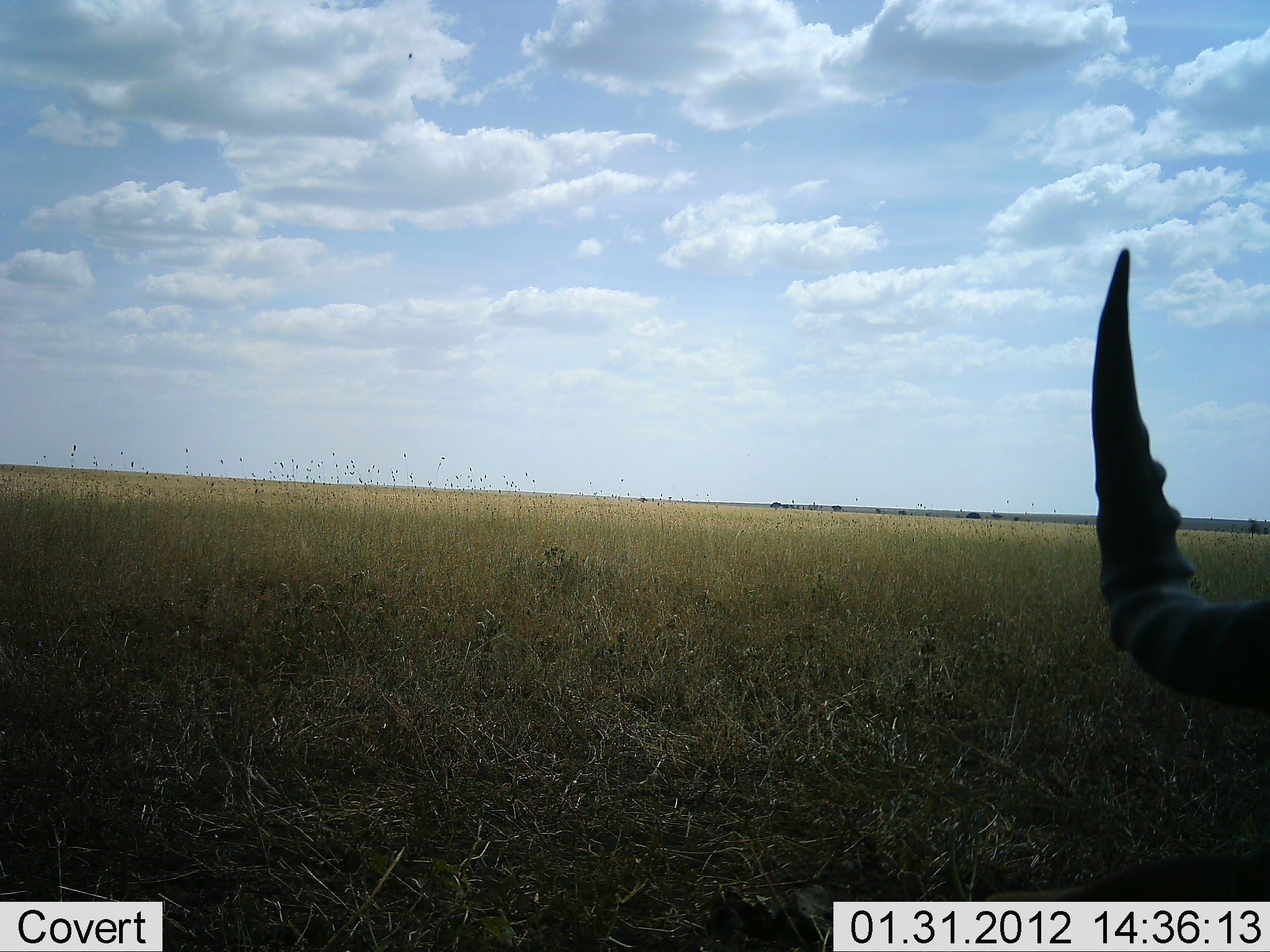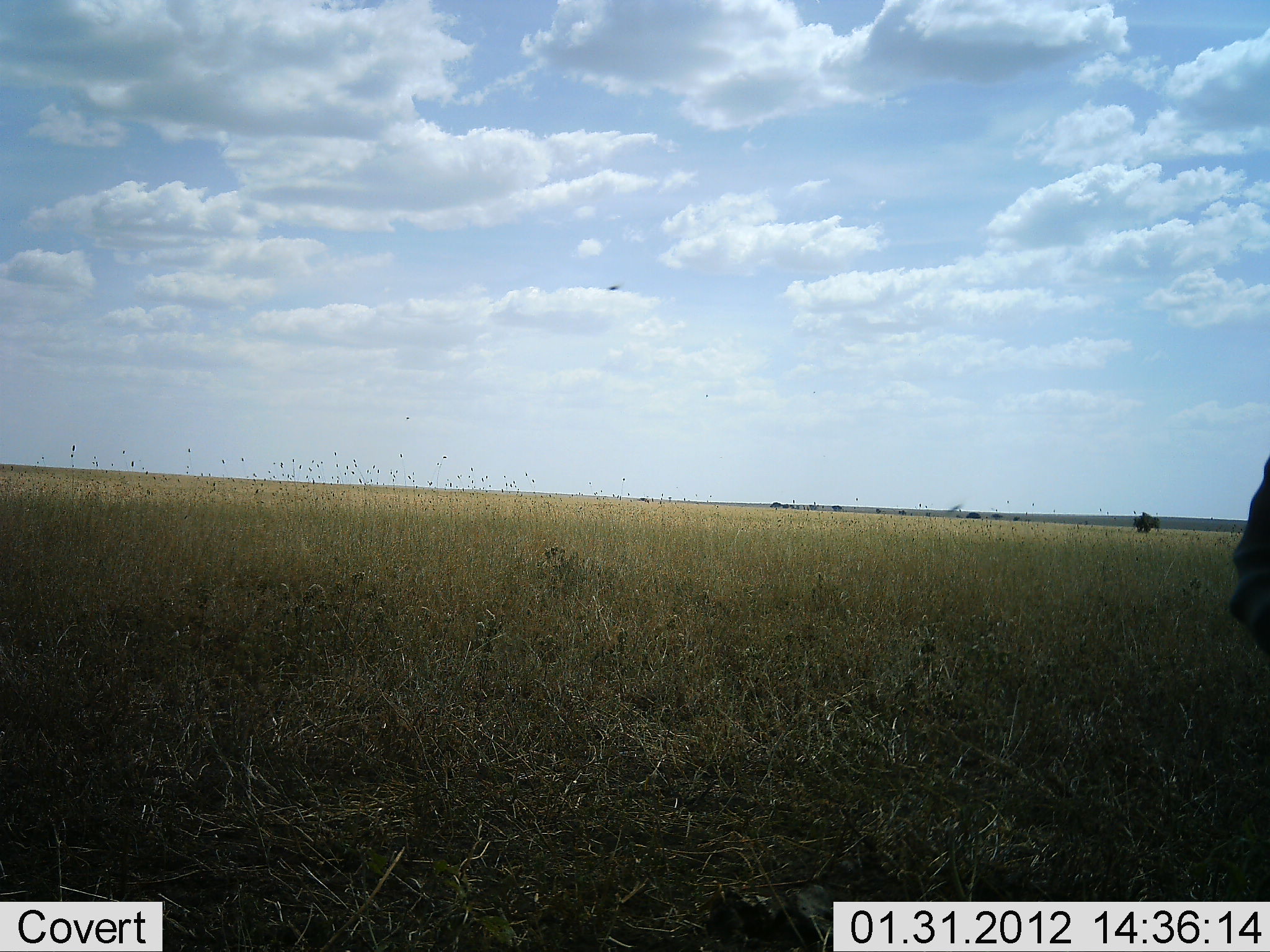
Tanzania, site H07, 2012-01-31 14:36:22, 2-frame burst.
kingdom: Animalia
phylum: Chordata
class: Mammalia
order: Artiodactyla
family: Bovidae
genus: Alcelaphus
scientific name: Alcelaphus buselaphus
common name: hartebeest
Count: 1.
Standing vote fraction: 28%.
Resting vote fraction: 67%.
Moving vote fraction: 6%.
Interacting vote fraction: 0%.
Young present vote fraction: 0%.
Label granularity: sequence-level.